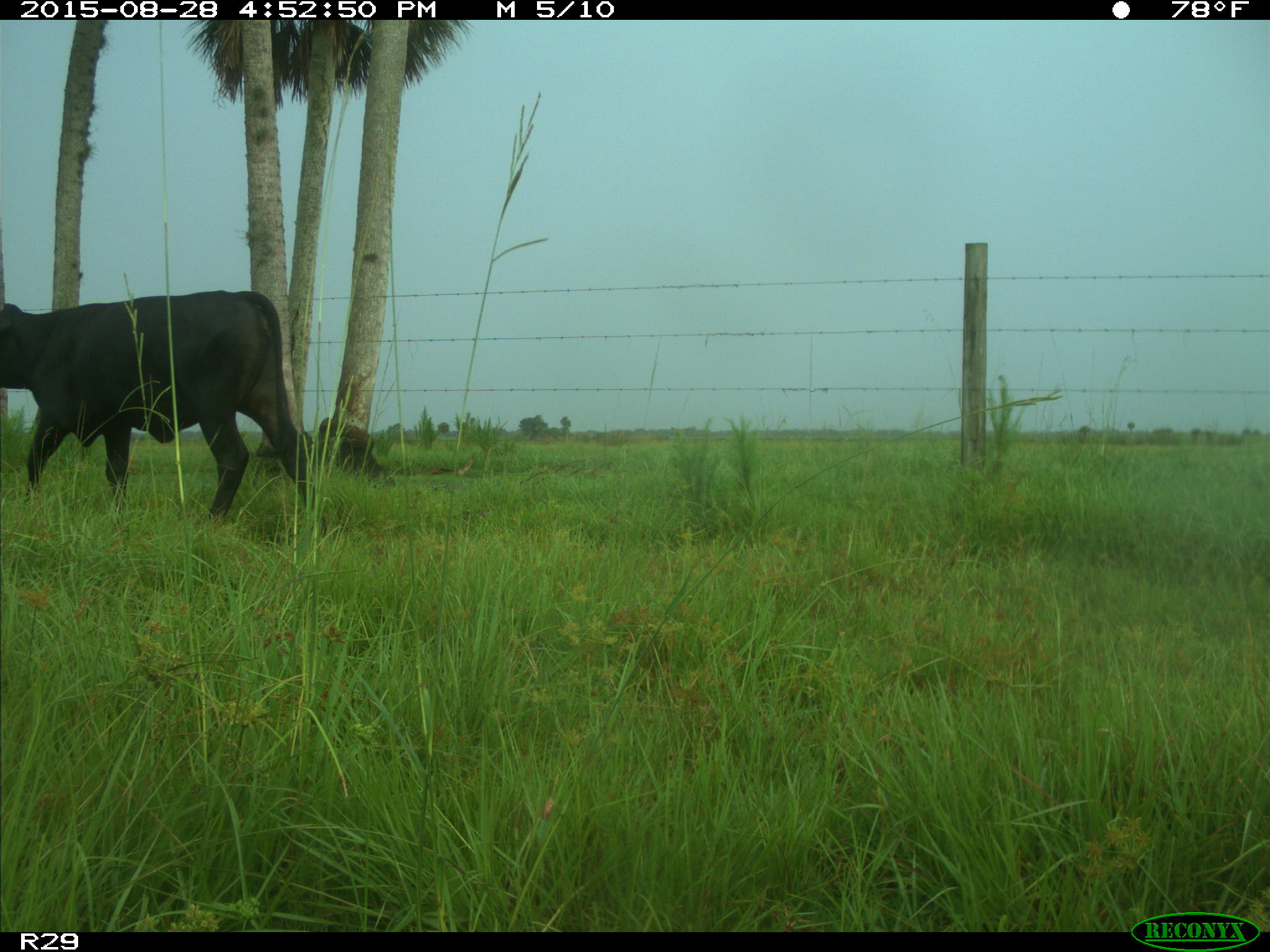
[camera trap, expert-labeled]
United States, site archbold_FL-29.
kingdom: Animalia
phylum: Chordata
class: Mammalia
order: Artiodactyla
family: Bovidae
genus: Bos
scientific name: Bos taurus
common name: domestic cow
Bos taurus (domestic cow).